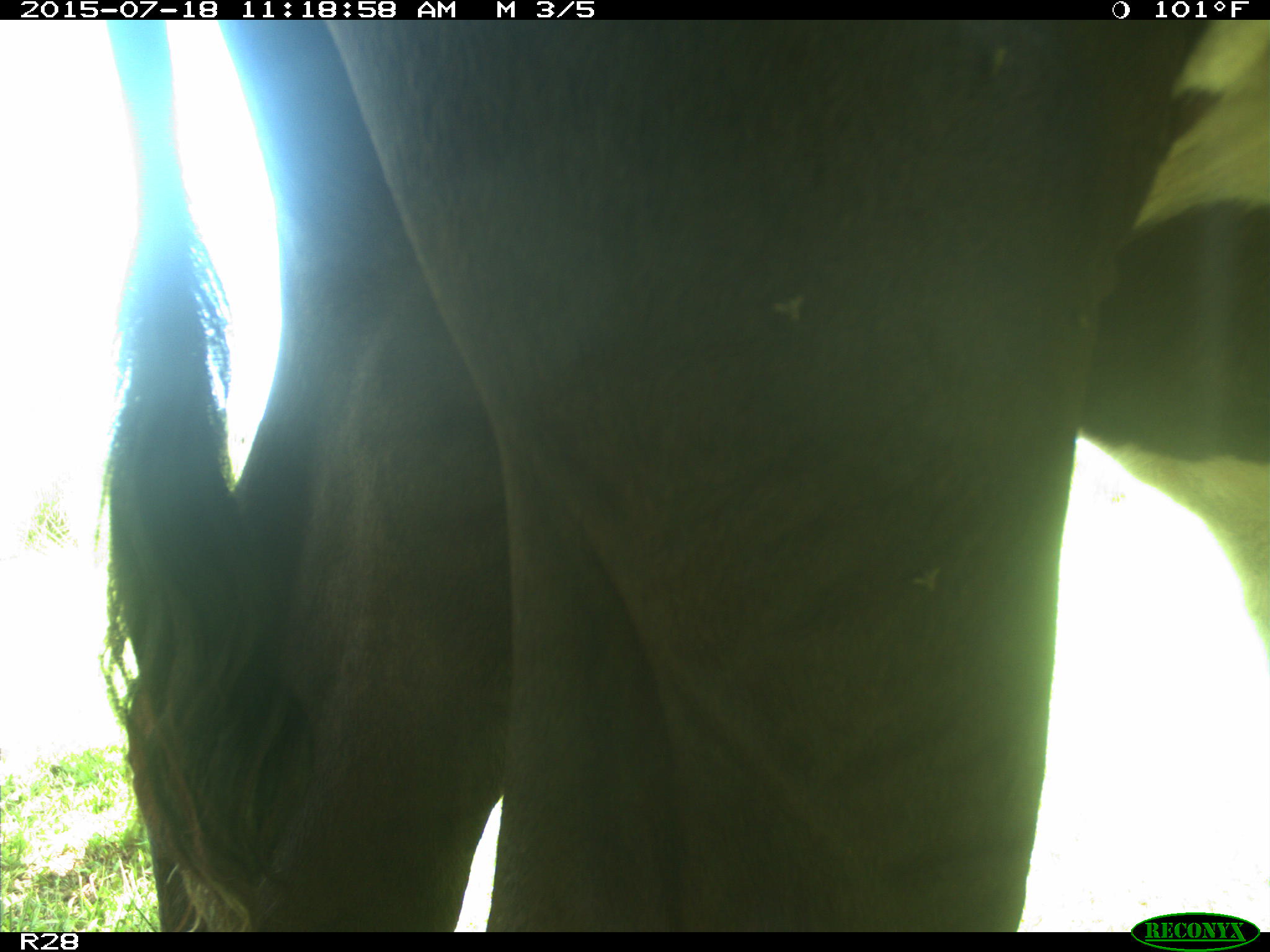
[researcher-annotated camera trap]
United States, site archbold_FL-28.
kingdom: Animalia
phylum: Chordata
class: Mammalia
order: Artiodactyla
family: Bovidae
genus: Bos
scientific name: Bos taurus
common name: domestic cow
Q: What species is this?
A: Bos taurus (domestic cow).